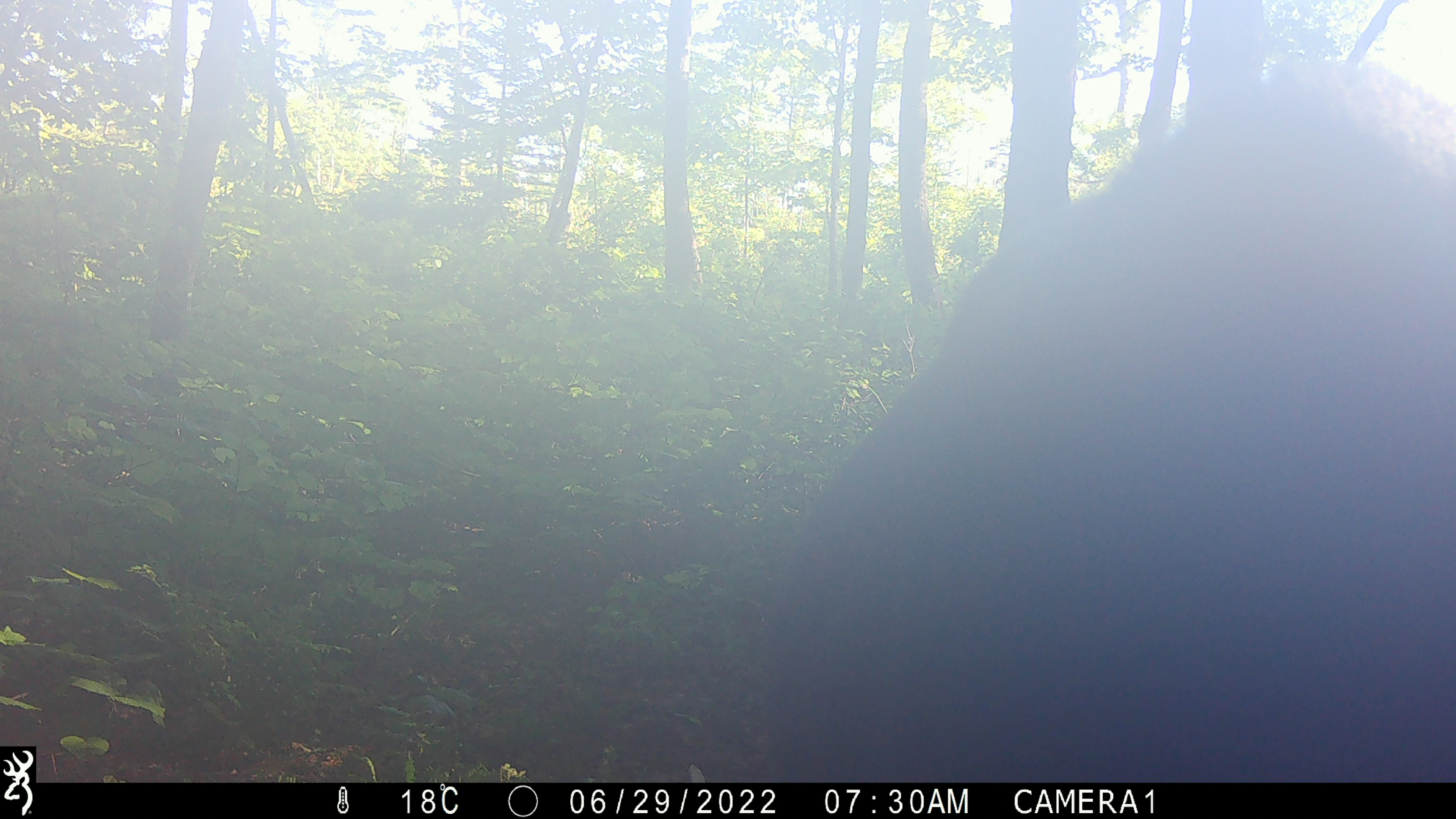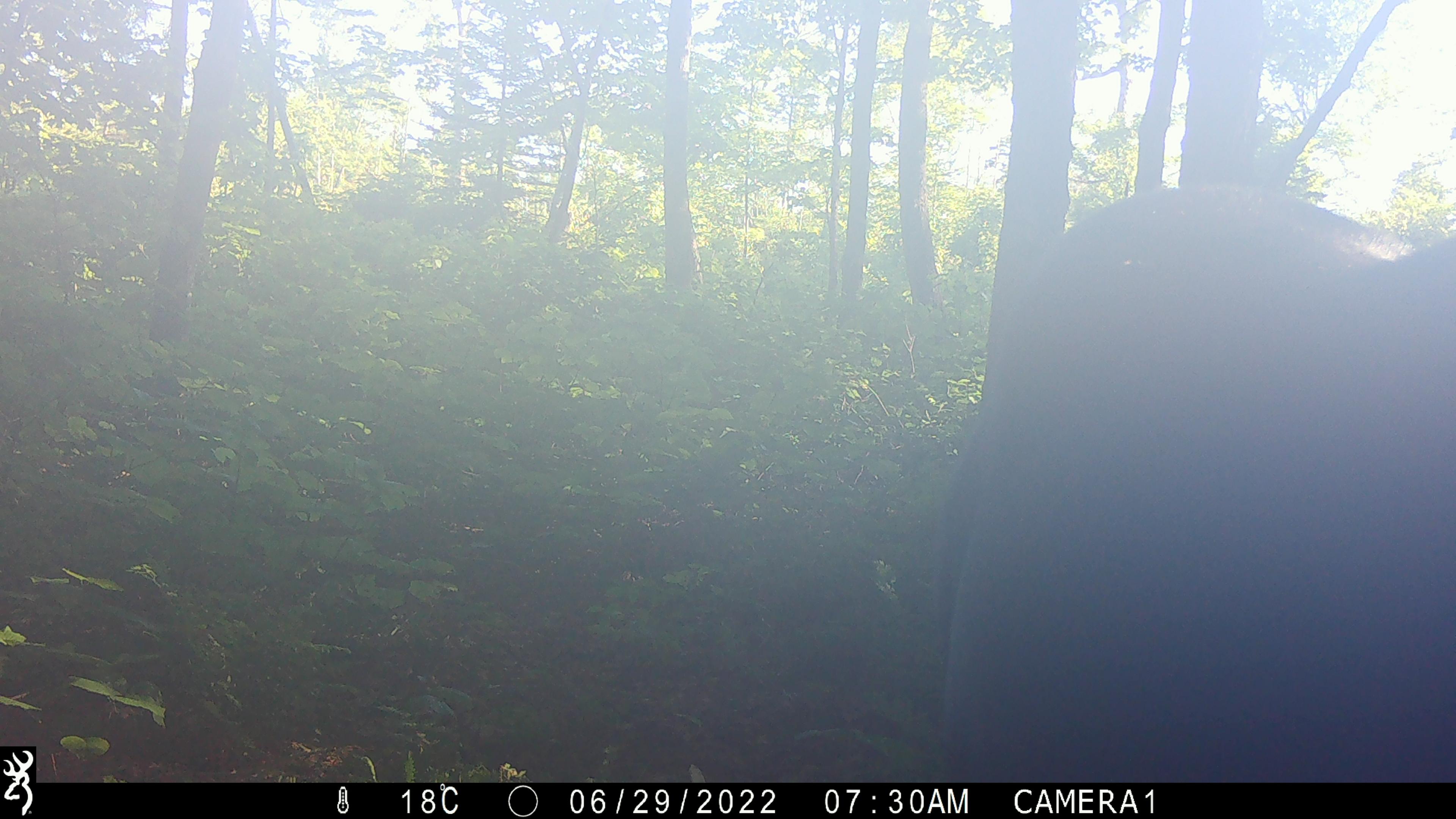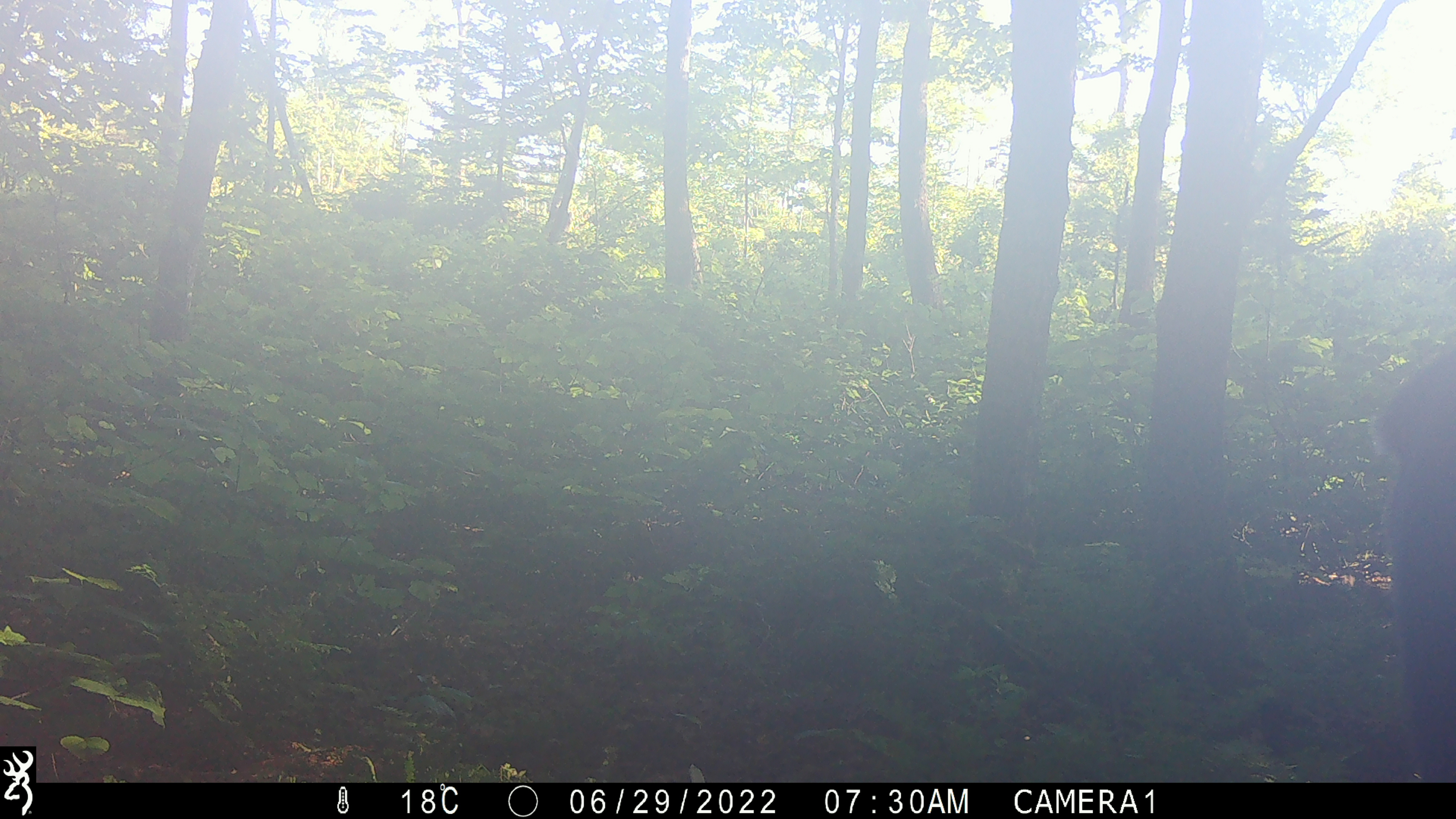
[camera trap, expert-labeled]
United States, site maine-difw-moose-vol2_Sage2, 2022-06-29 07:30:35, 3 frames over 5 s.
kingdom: Animalia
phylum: Chordata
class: Mammalia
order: Artiodactyla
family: Cervidae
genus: Alces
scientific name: Alces alces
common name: moose